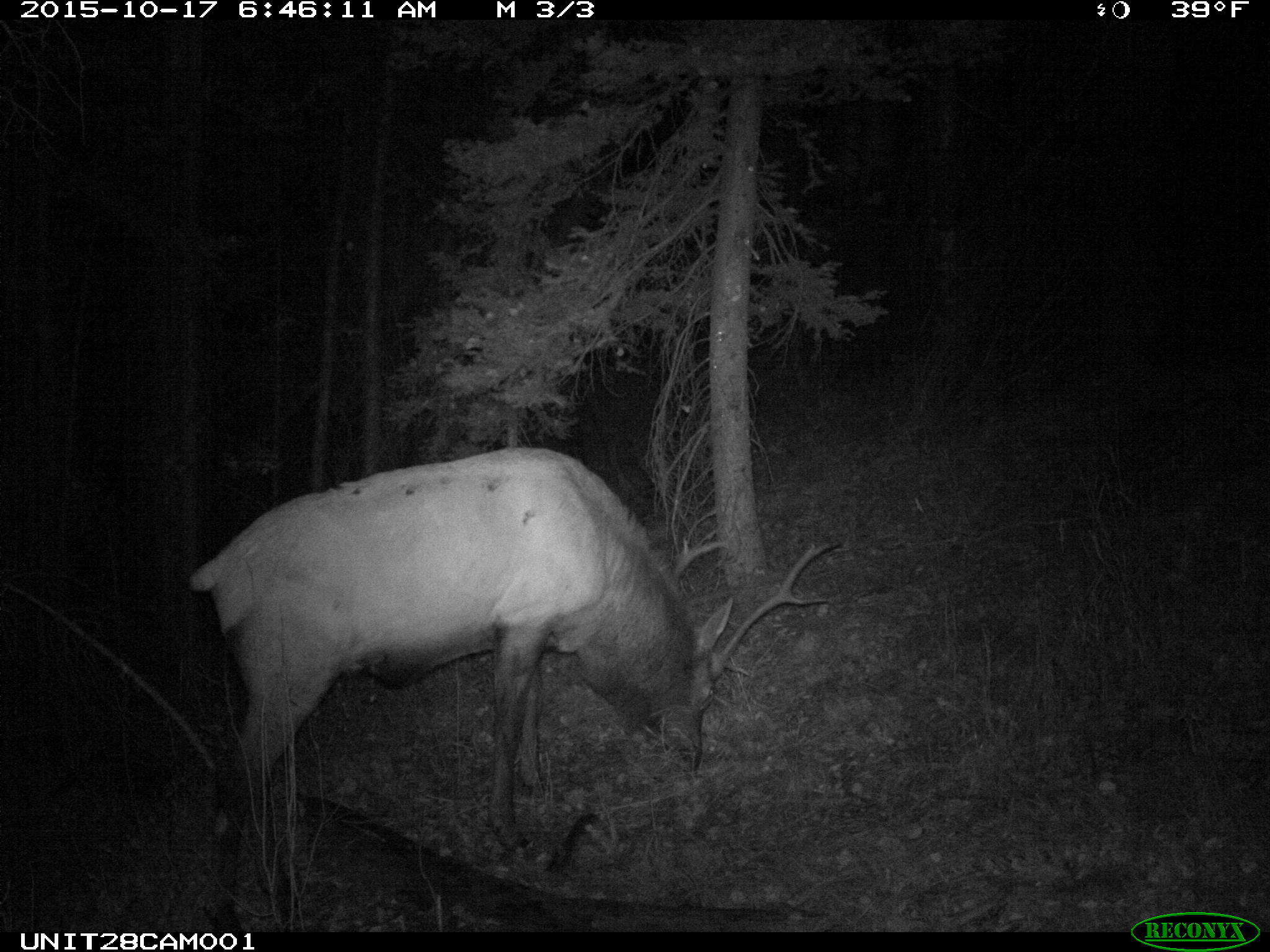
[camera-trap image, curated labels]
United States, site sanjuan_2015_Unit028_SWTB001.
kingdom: Animalia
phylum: Chordata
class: Mammalia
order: Artiodactyla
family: Cervidae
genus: Cervus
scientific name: Cervus elaphus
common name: red deer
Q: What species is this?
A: Cervus elaphus (red deer).